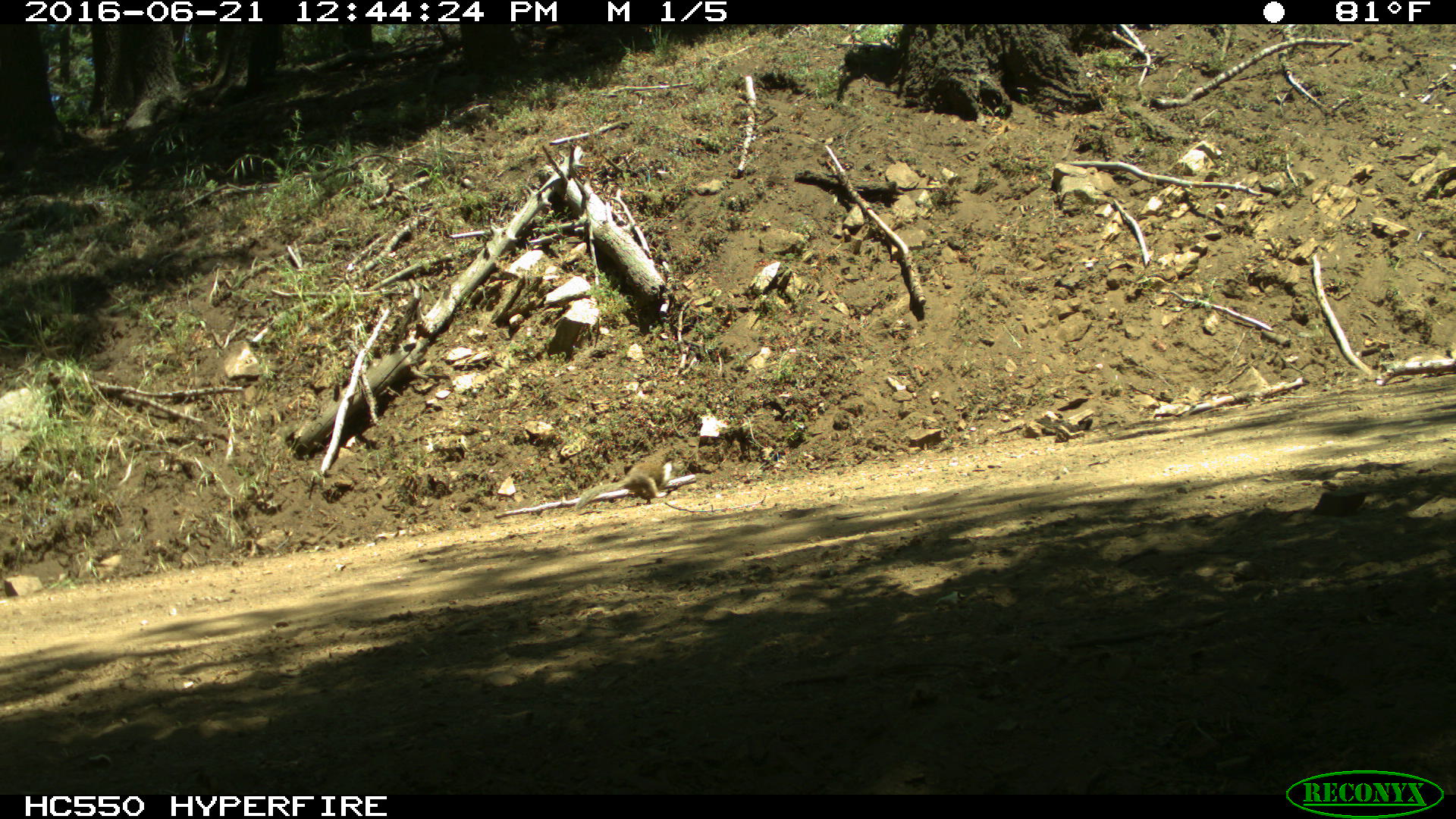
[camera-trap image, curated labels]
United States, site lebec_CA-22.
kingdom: Animalia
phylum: Chordata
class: Mammalia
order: Rodentia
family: Sciuridae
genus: Otospermophilus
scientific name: Otospermophilus beecheyi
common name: california ground squirrel